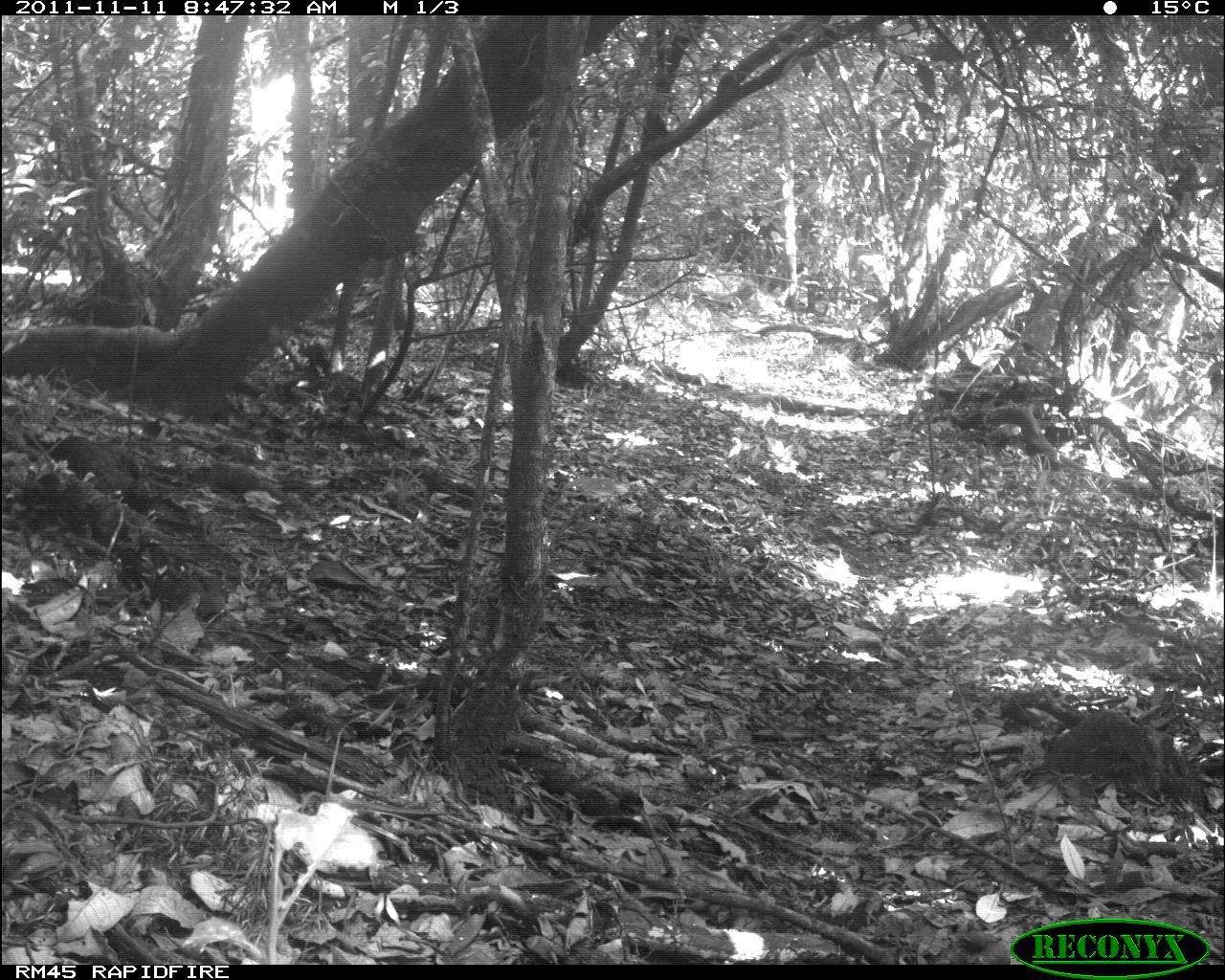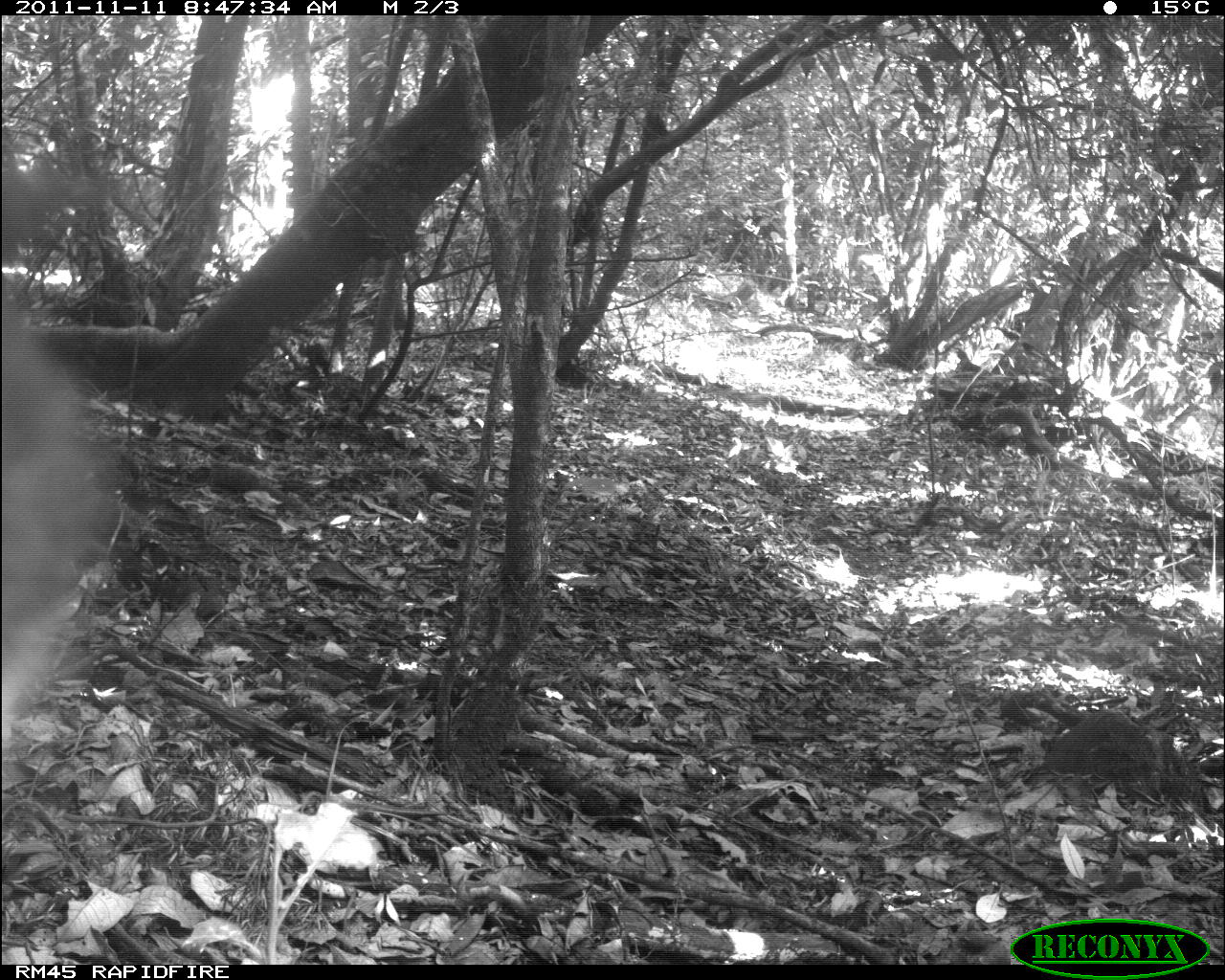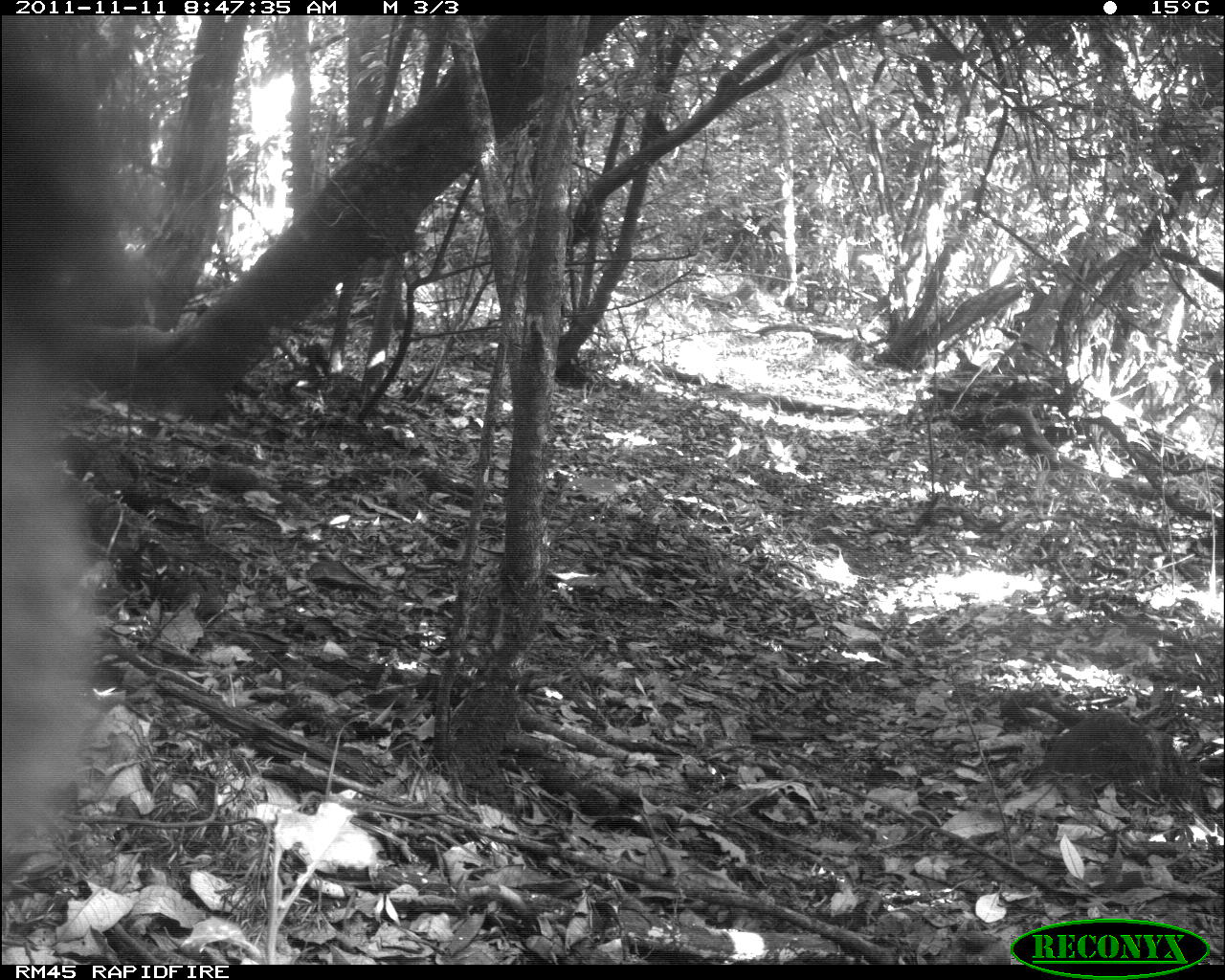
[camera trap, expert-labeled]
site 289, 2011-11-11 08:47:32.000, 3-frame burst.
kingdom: Animalia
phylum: Chordata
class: Mammalia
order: Primates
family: Cercopithecidae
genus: Cercopithecus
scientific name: Cercopithecus erythrogaster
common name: sykes  monkey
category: cercopithecus albogularis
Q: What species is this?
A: Cercopithecus albogularis (sykes  monkey) (Cercopithecus erythrogaster).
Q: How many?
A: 1.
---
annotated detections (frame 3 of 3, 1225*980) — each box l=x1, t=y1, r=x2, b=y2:
cercopithecus albogularis: l=0, t=15, r=168, b=858